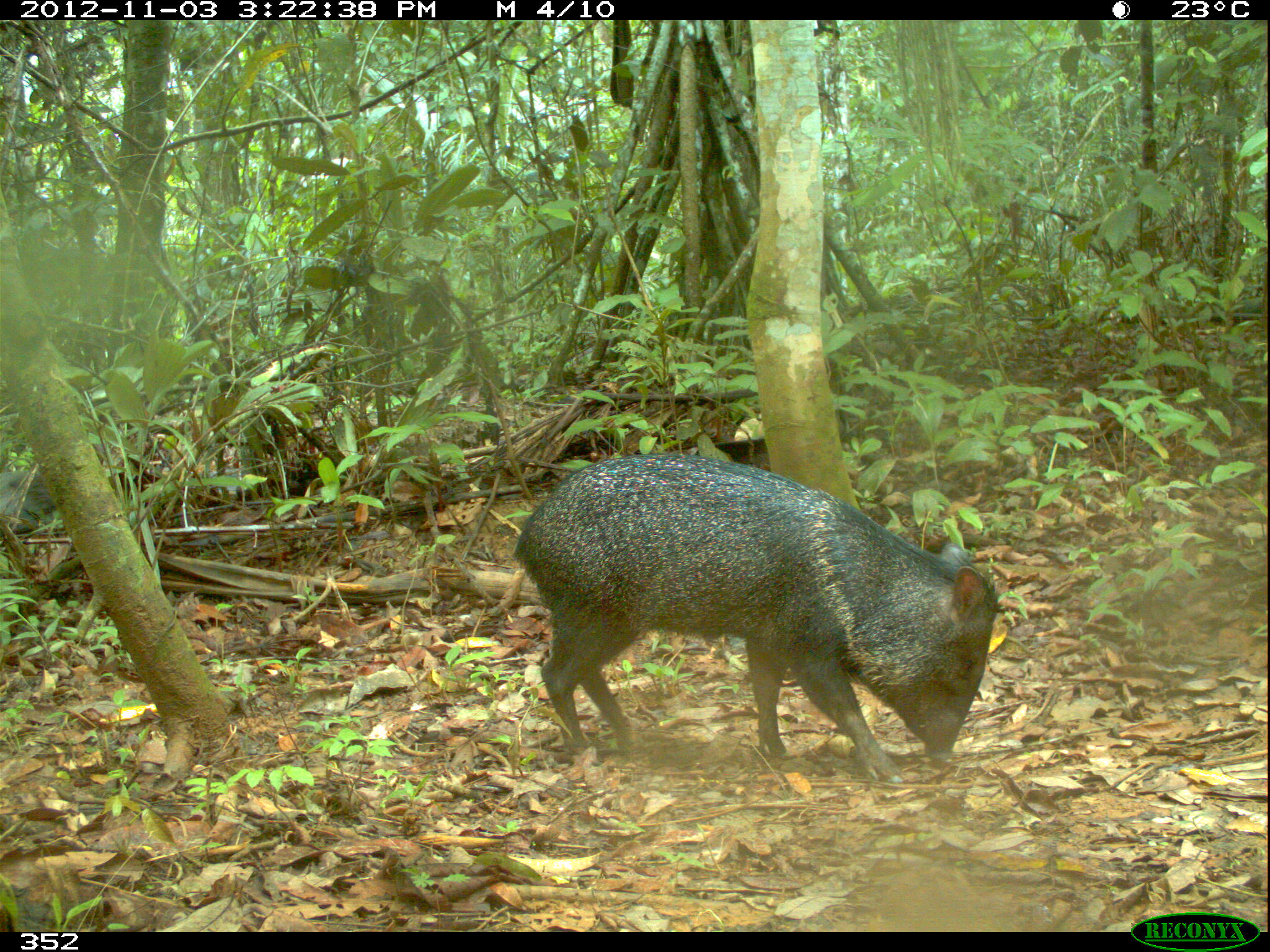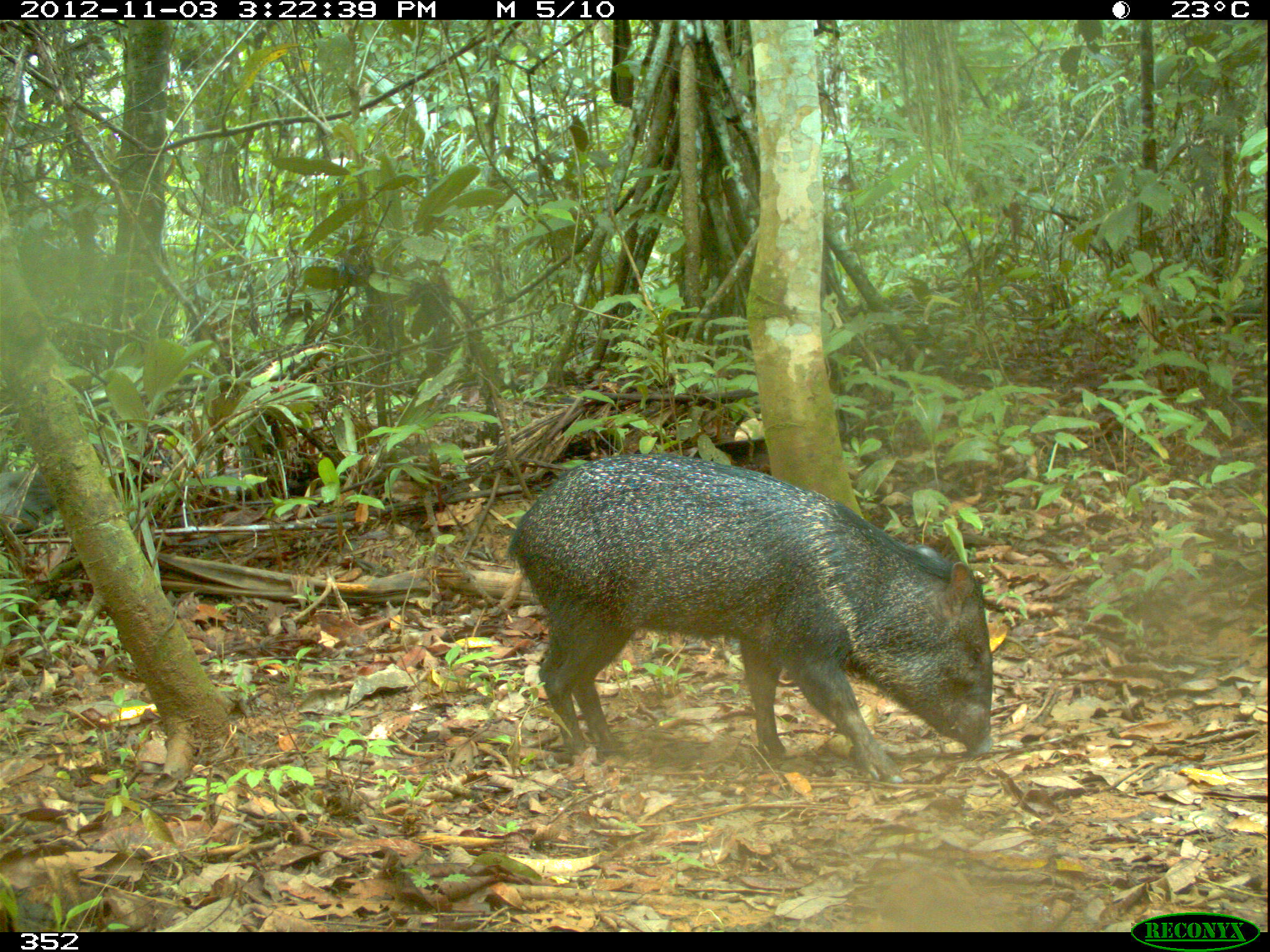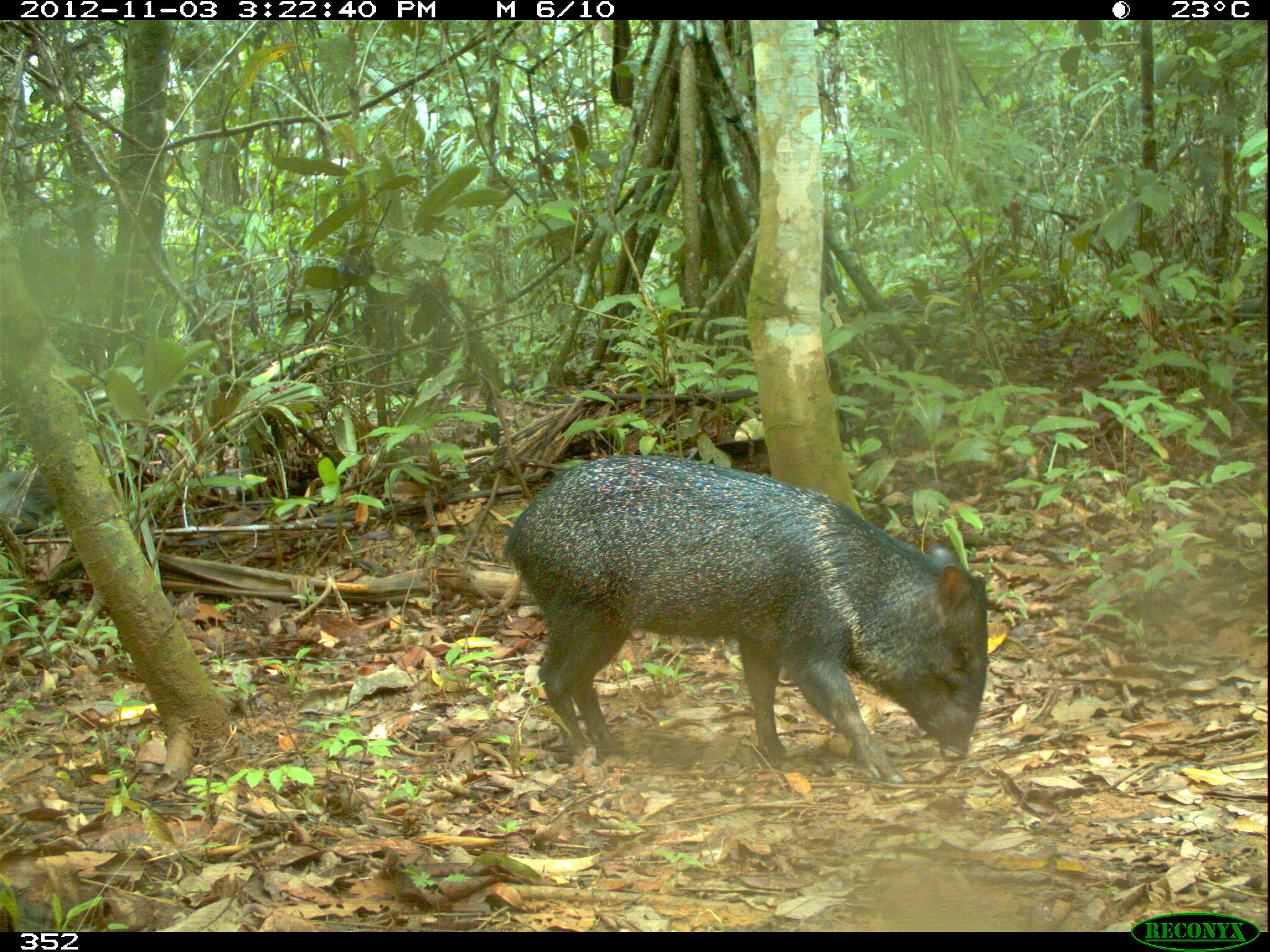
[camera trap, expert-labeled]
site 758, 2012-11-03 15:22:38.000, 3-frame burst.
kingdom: Animalia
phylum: Chordata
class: Mammalia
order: Artiodactyla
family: Tayassuidae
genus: Pecari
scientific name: Pecari tajacu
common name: collared peccary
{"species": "Pecari tajacu (collared peccary)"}